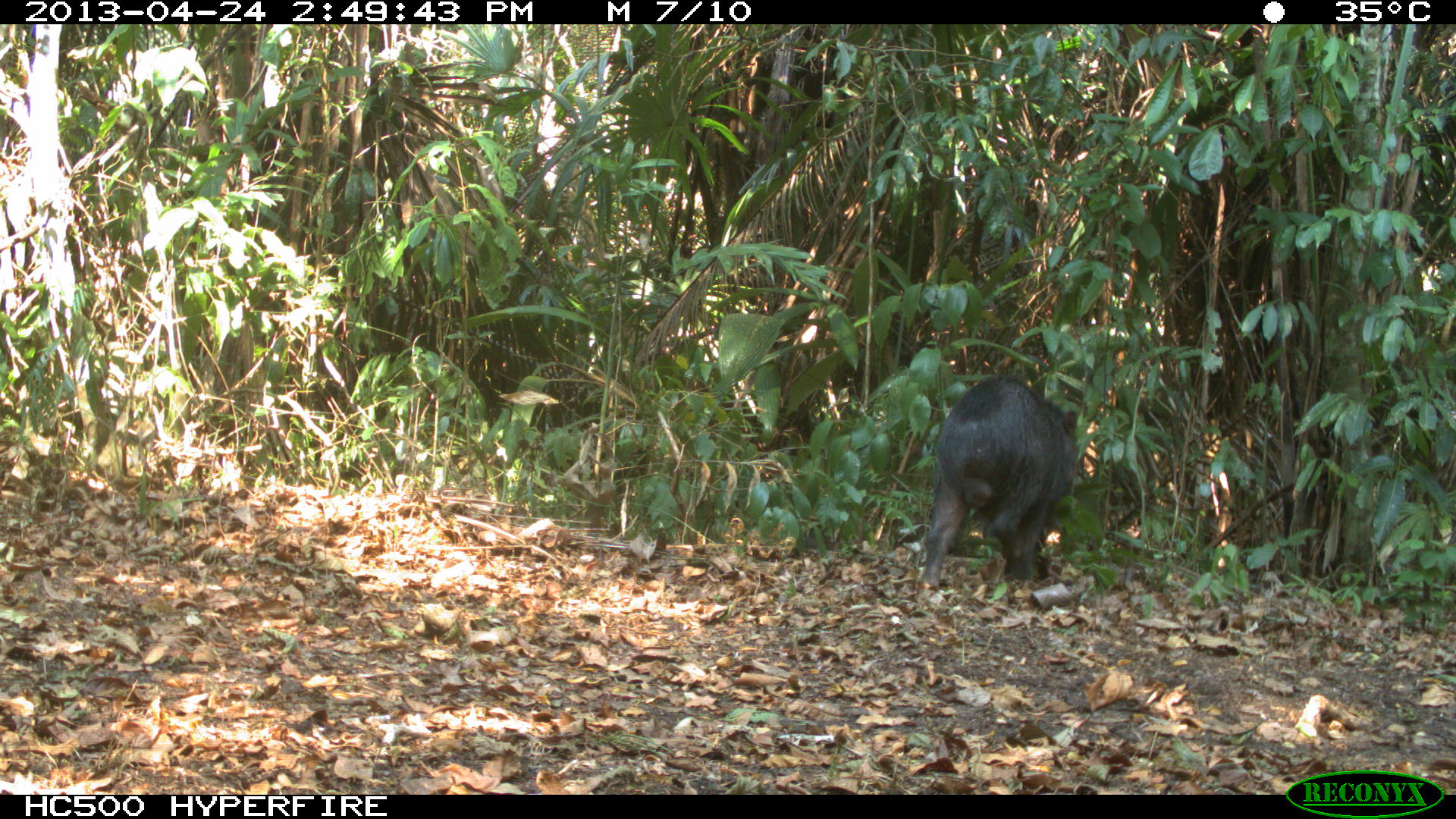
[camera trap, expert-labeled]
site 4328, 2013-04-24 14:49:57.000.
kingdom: Animalia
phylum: Chordata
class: Mammalia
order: Artiodactyla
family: Tayassuidae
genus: Tayassu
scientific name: Tayassu pecari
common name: white-lipped peccary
Tayassu pecari (white-lipped peccary), count 10.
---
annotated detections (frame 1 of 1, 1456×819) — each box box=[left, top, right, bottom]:
tayassu pecari: box=[916, 375, 1078, 590]